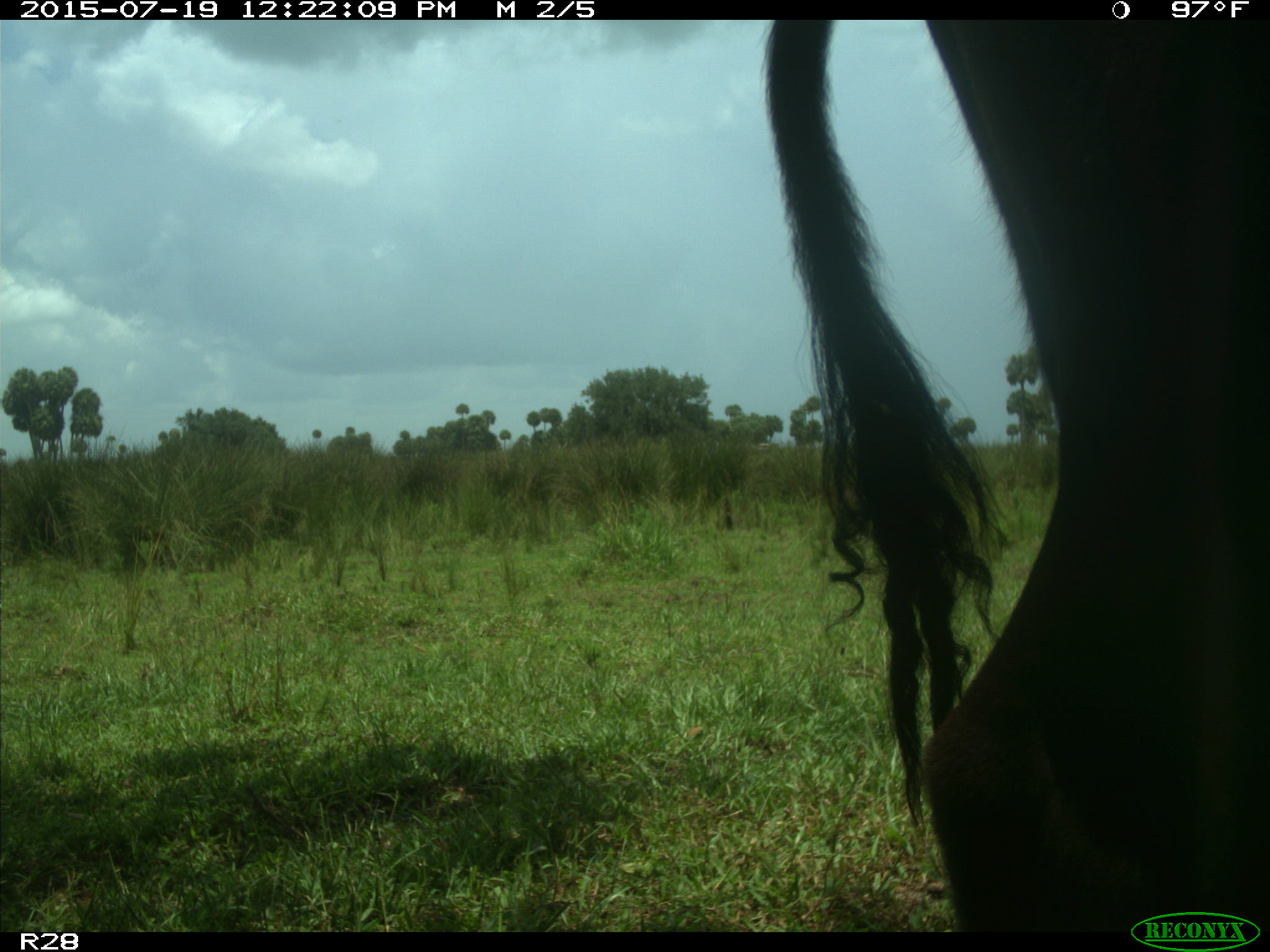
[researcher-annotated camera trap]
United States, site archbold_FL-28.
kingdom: Animalia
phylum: Chordata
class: Mammalia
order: Artiodactyla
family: Bovidae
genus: Bos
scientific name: Bos taurus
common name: domestic cow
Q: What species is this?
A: Bos taurus (domestic cow).